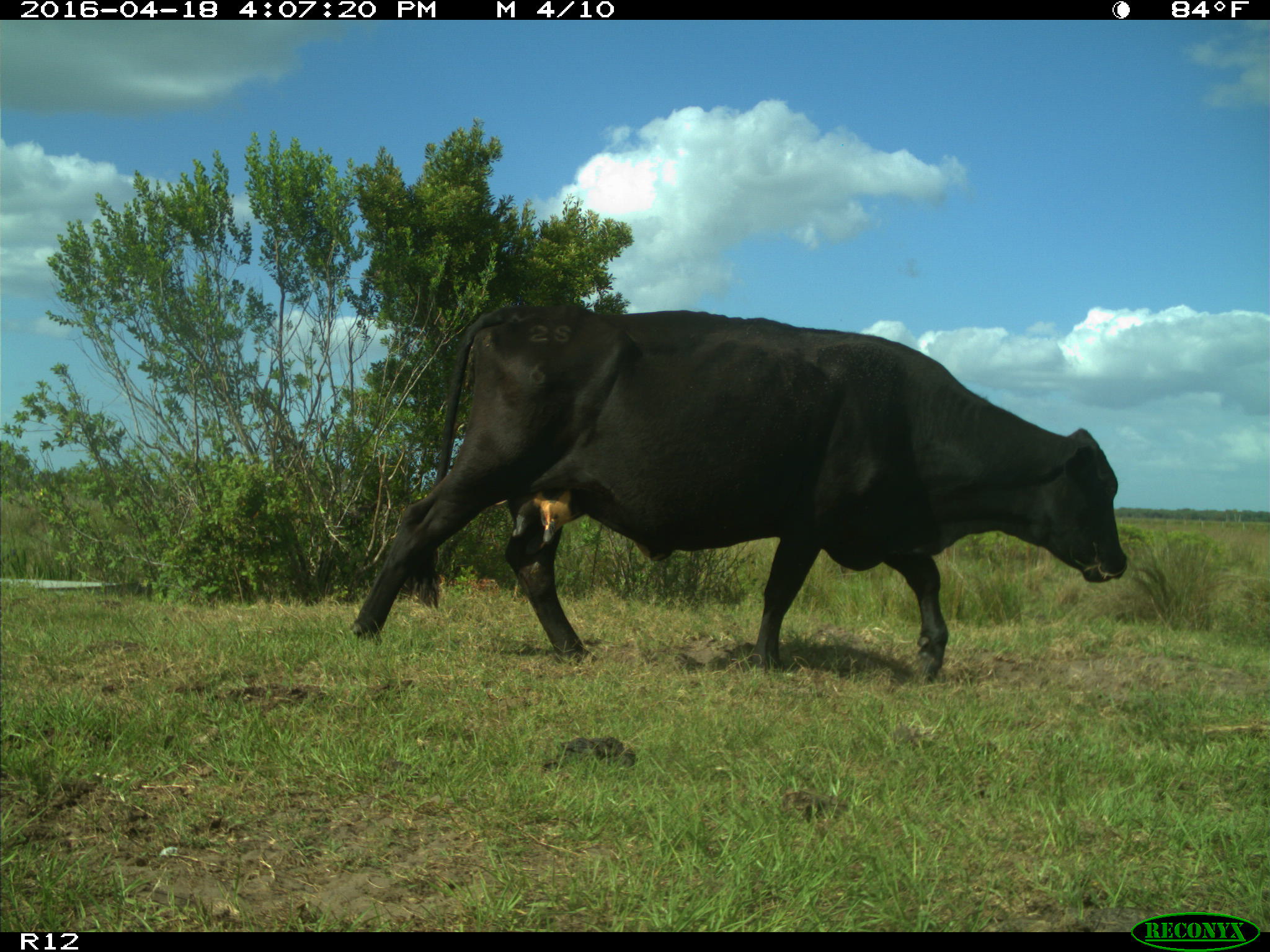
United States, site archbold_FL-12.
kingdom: Animalia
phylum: Chordata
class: Mammalia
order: Artiodactyla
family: Bovidae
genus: Bos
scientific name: Bos taurus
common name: domestic cow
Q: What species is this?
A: Bos taurus (domestic cow).